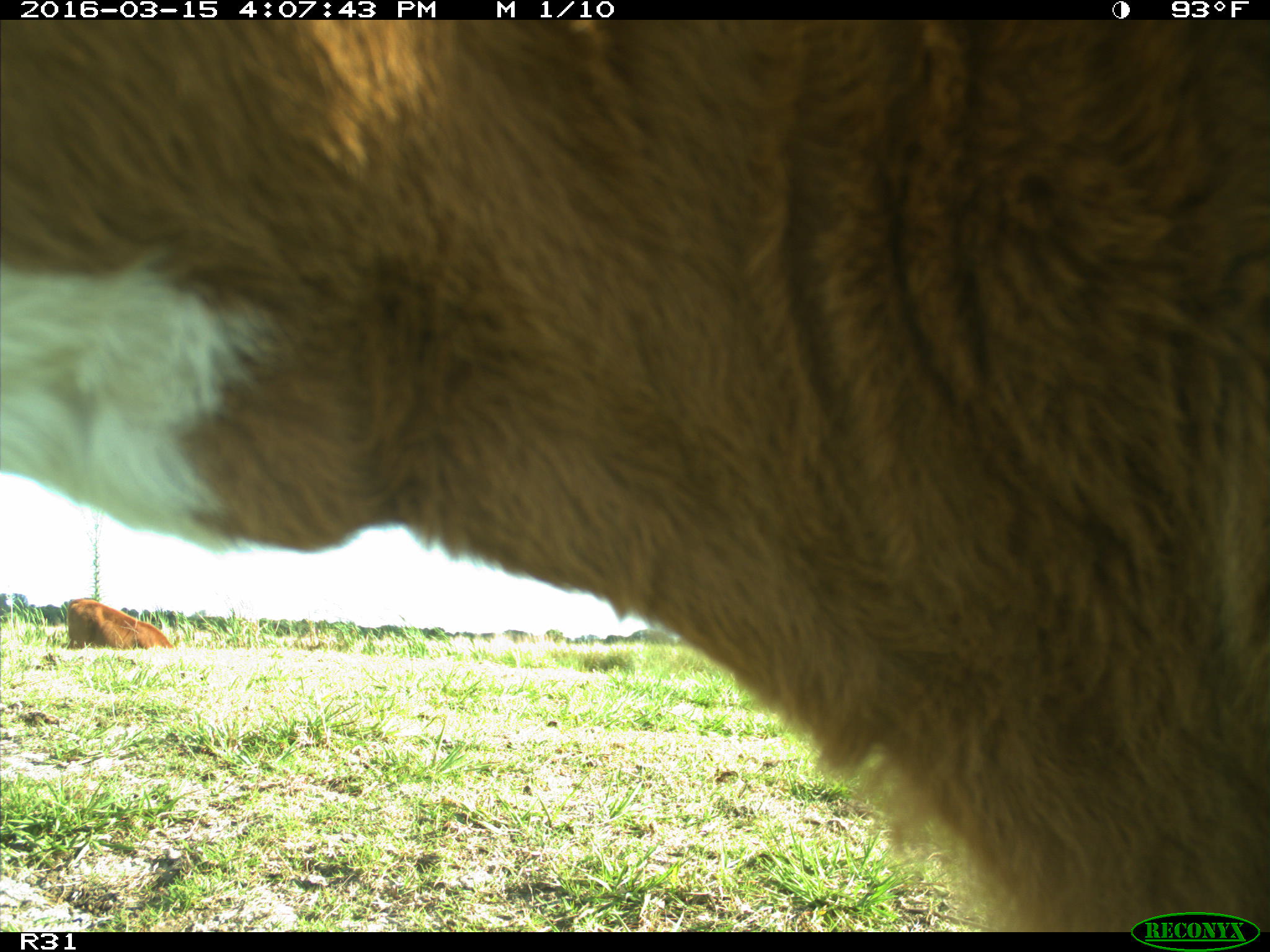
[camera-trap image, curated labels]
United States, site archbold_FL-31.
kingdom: Animalia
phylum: Chordata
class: Mammalia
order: Artiodactyla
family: Bovidae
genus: Bos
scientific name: Bos taurus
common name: domestic cow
Bos taurus (domestic cow).